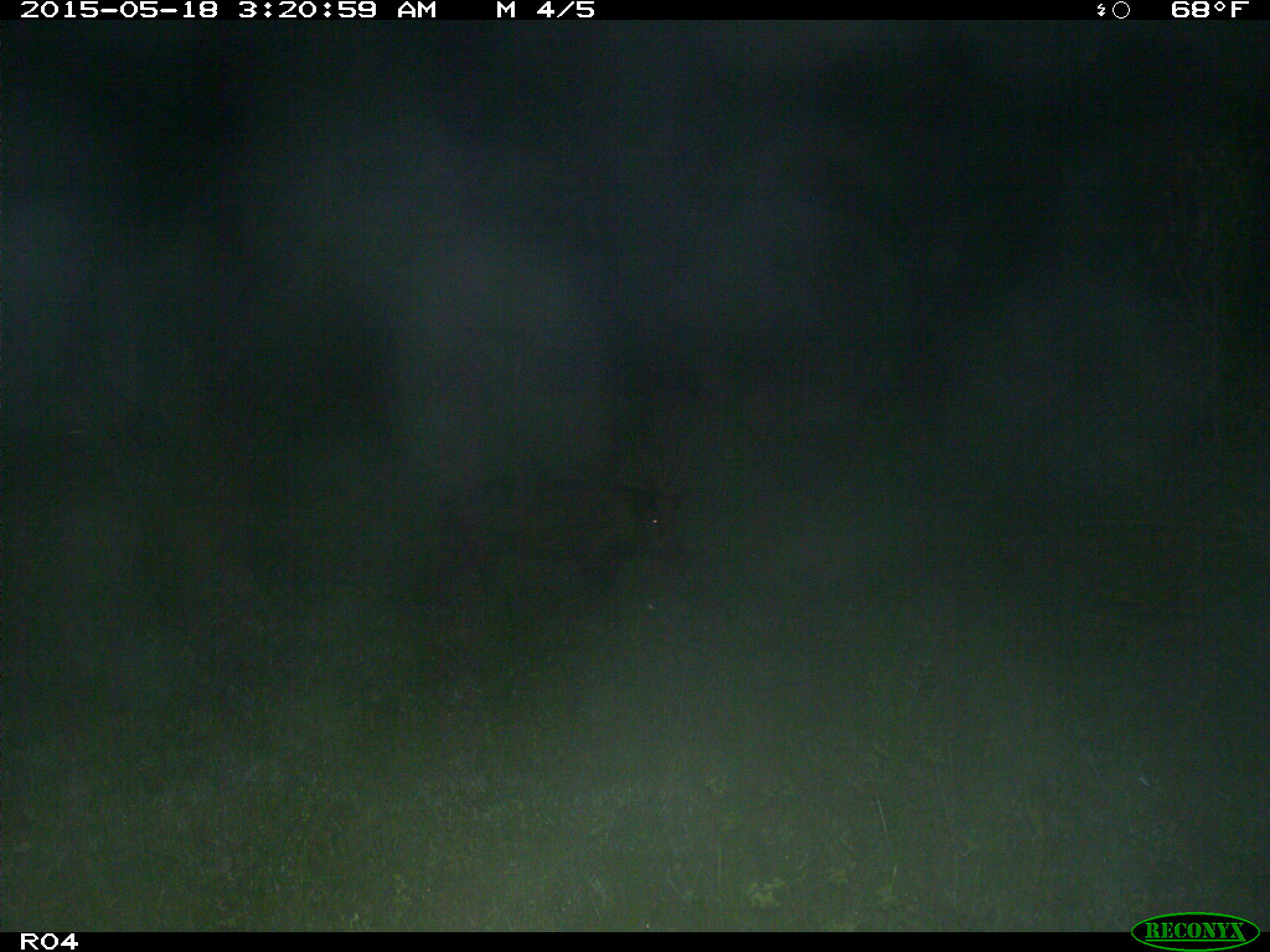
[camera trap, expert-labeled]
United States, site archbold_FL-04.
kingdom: Animalia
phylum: Chordata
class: Mammalia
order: Artiodactyla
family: Suidae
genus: Sus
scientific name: Sus scrofa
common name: wild boar